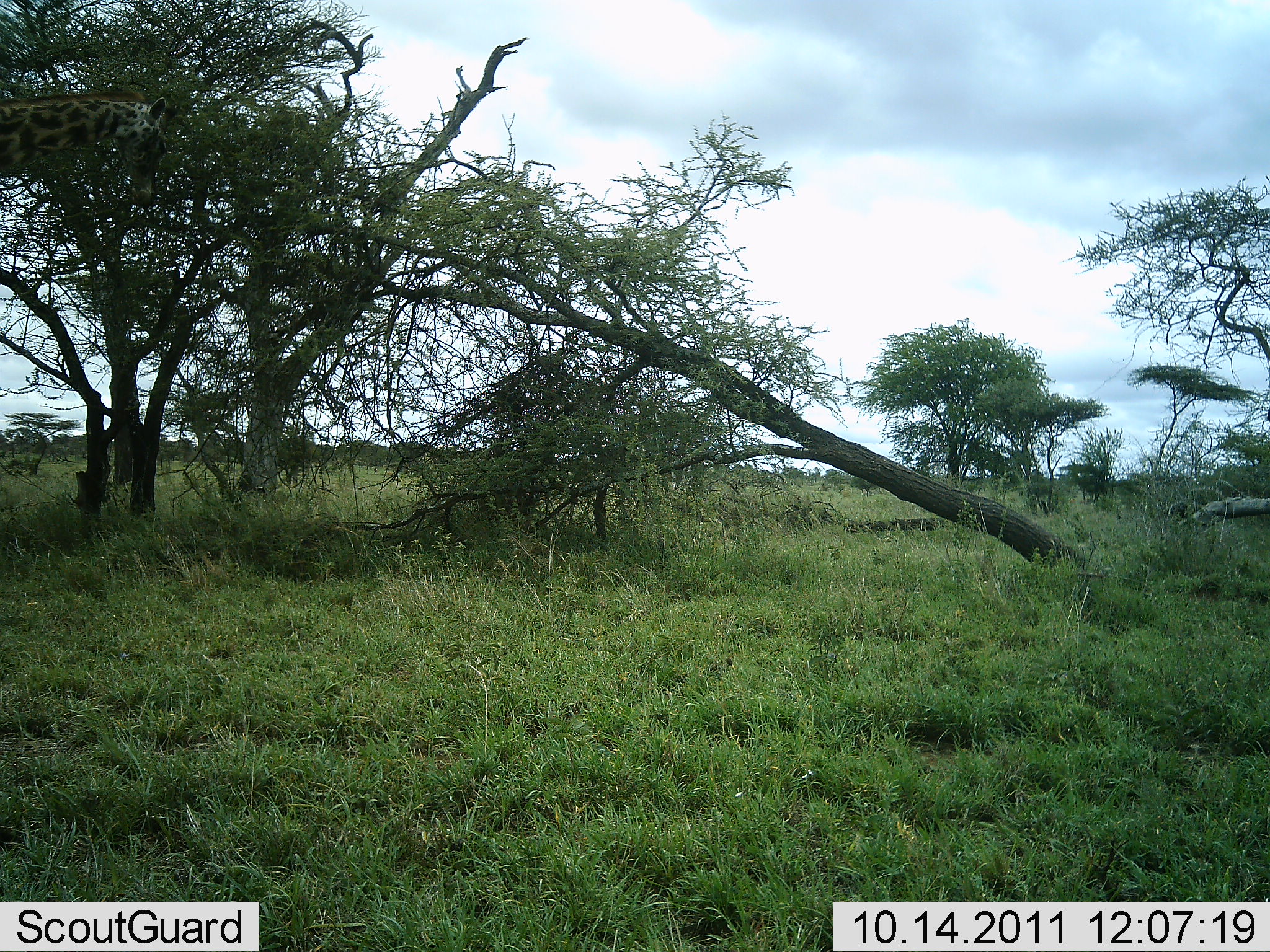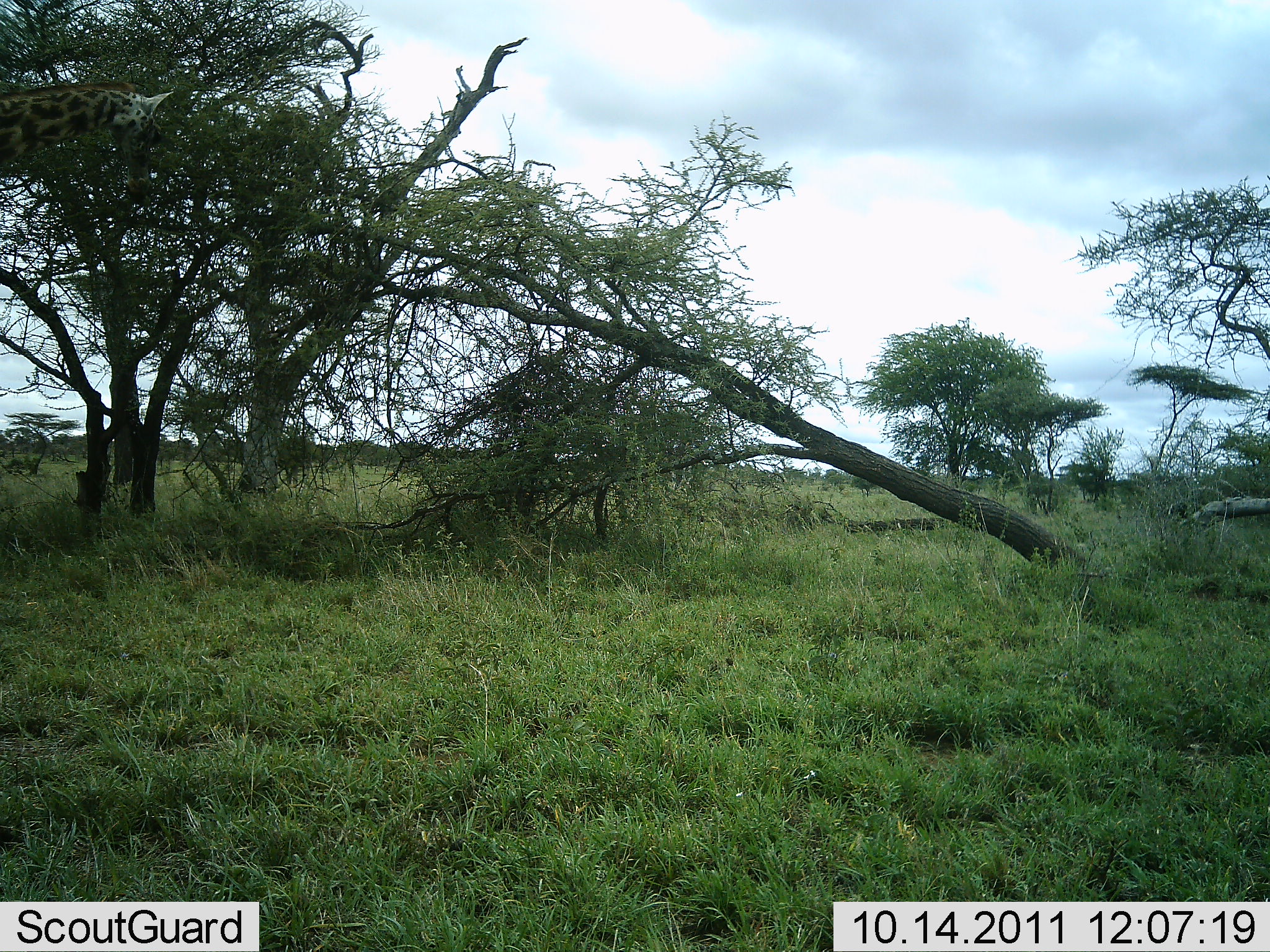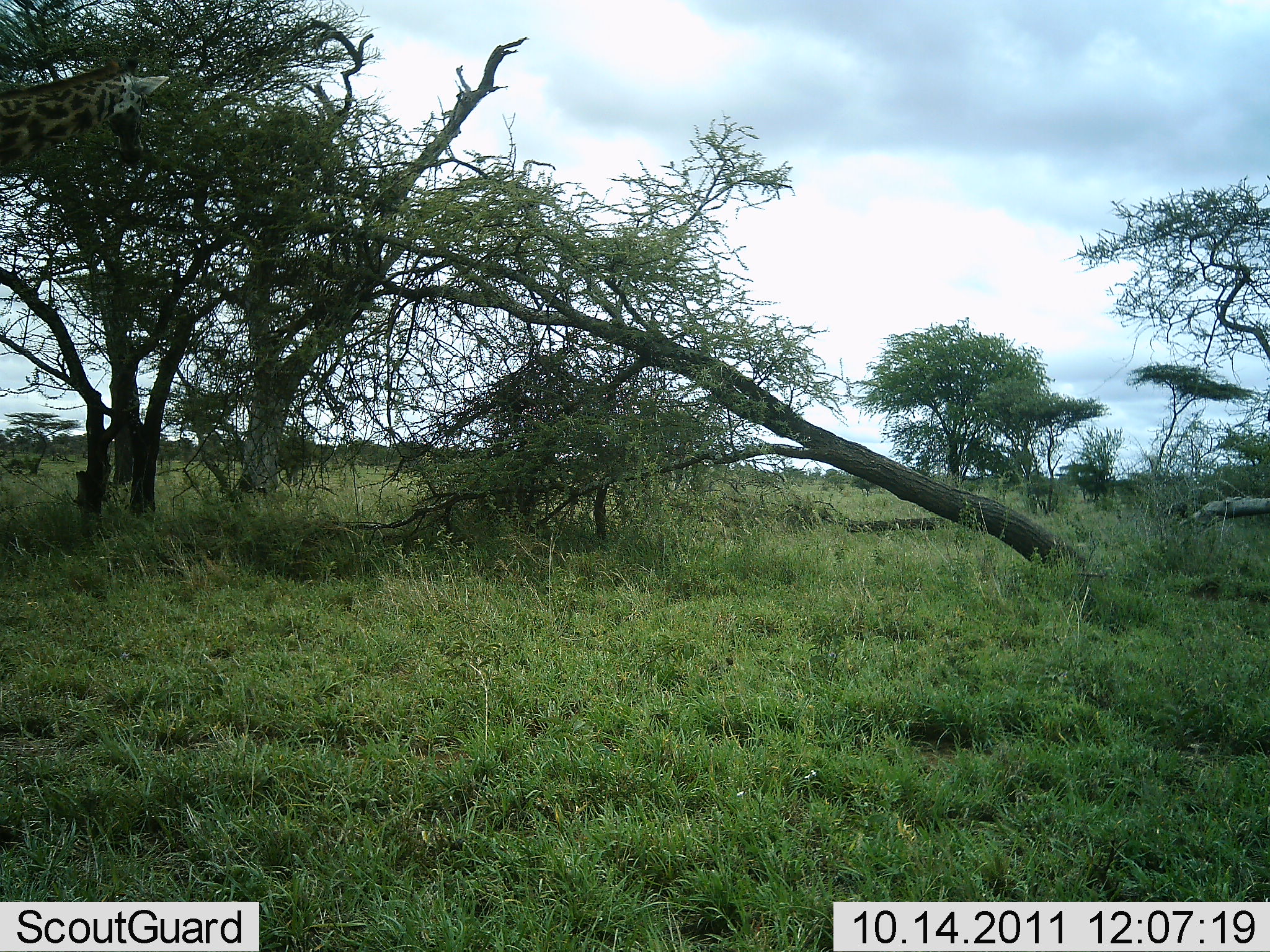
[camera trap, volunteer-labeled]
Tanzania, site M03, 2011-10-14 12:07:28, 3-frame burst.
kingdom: Animalia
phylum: Chordata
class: Mammalia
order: Artiodactyla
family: Giraffidae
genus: Giraffa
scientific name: Giraffa camelopardalis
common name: giraffe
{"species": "giraffe (Giraffa camelopardalis)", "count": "1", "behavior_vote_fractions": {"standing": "13%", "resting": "0%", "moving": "7%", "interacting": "0%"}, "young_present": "0%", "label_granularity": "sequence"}